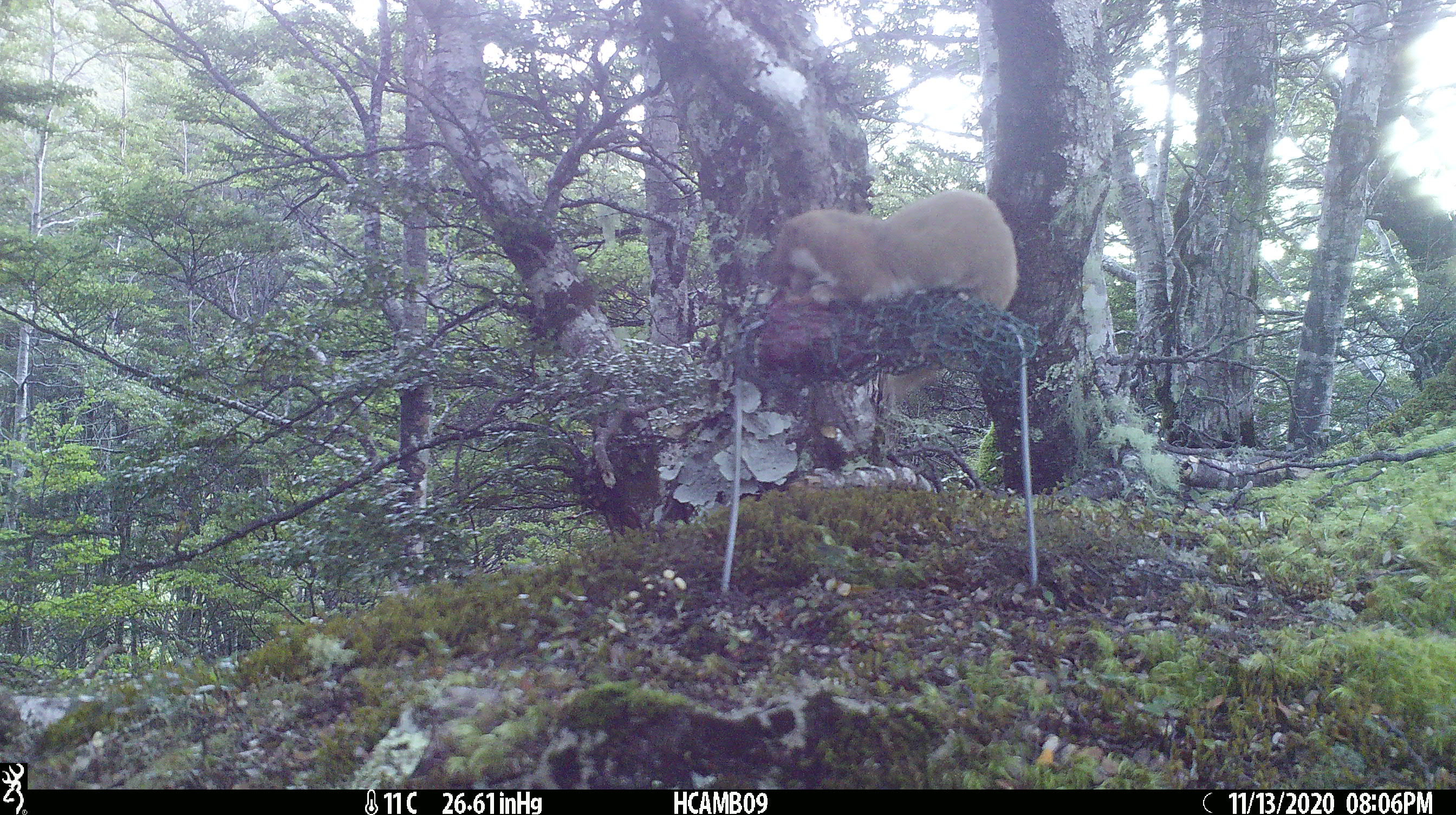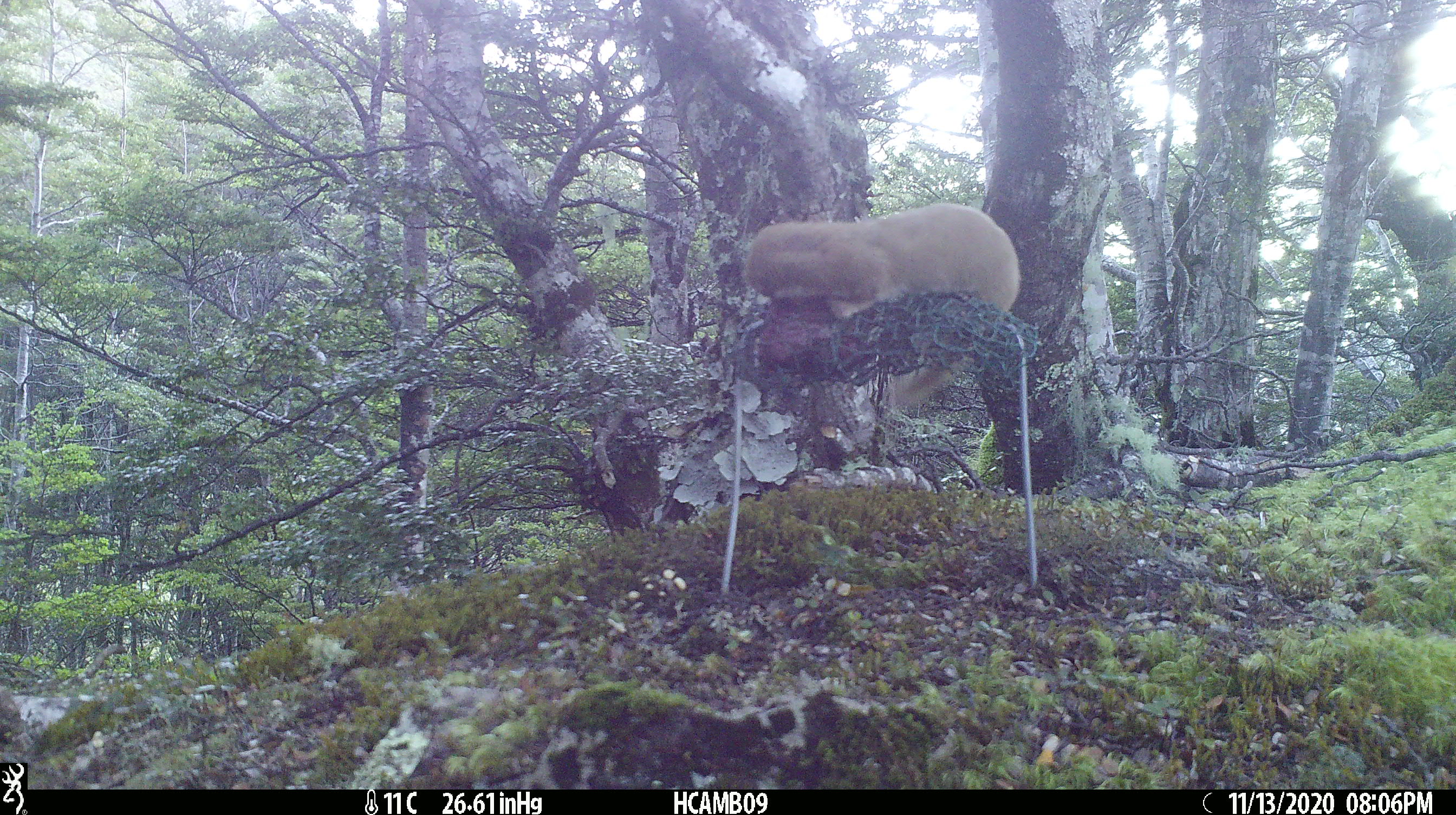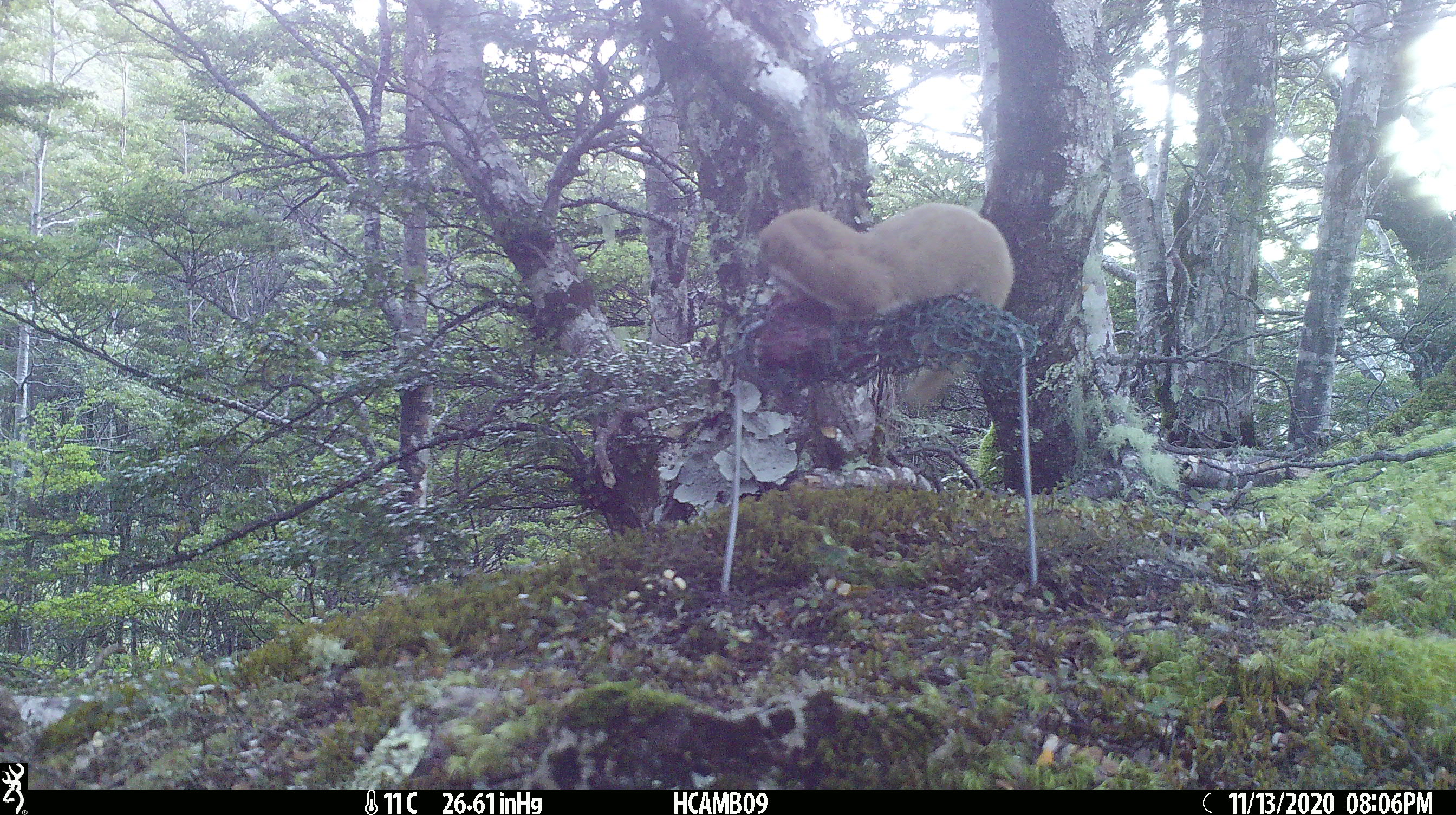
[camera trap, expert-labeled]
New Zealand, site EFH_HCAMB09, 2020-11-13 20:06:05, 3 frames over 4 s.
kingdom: Animalia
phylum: Chordata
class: Mammalia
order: Carnivora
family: Mustelidae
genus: Mustela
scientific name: Mustela nivalis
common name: least weasel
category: weasel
Weasel (least weasel) (Mustela nivalis).